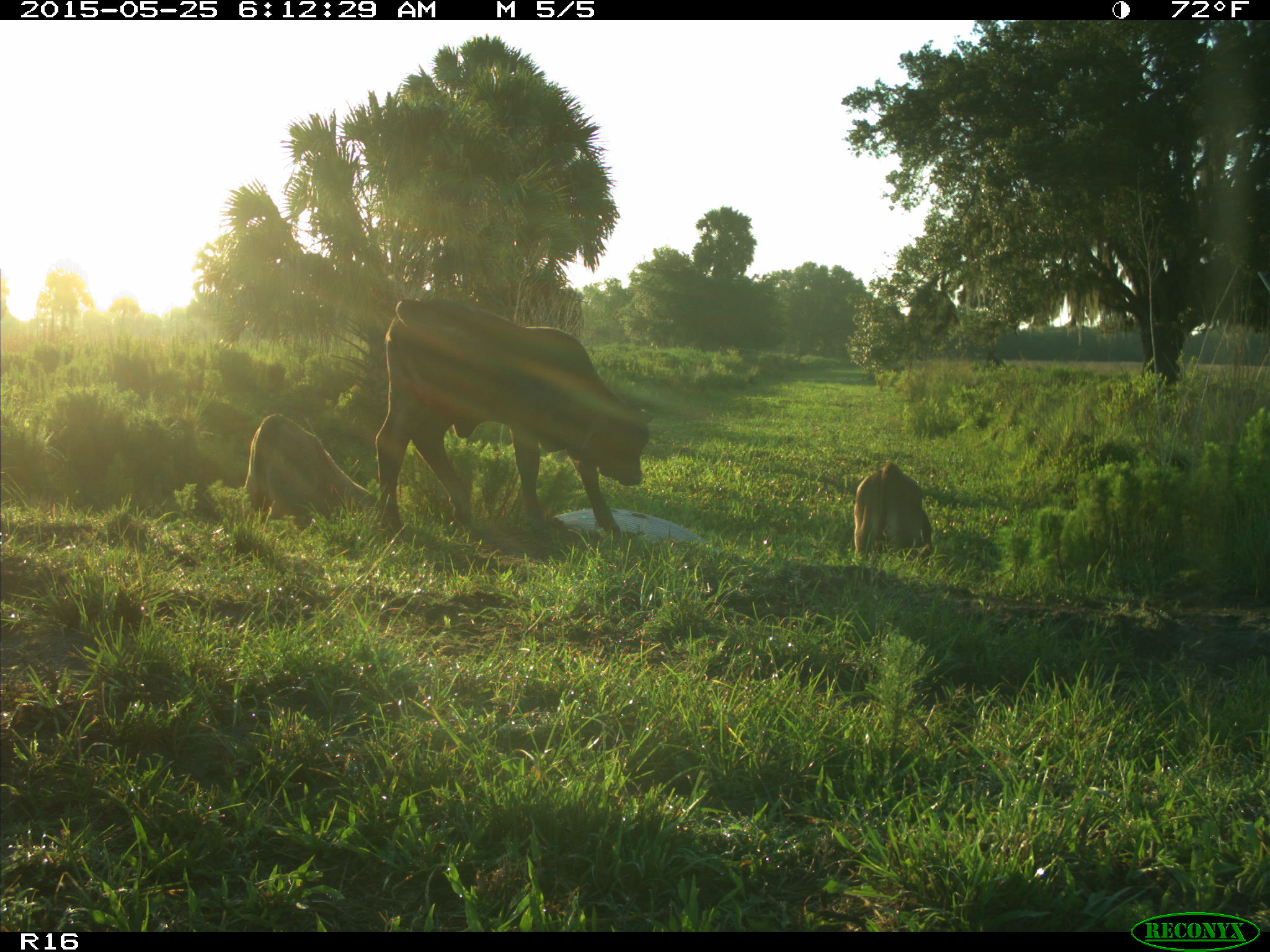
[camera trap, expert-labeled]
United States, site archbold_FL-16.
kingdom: Animalia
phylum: Chordata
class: Mammalia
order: Artiodactyla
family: Bovidae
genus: Bos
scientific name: Bos taurus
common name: domestic cow